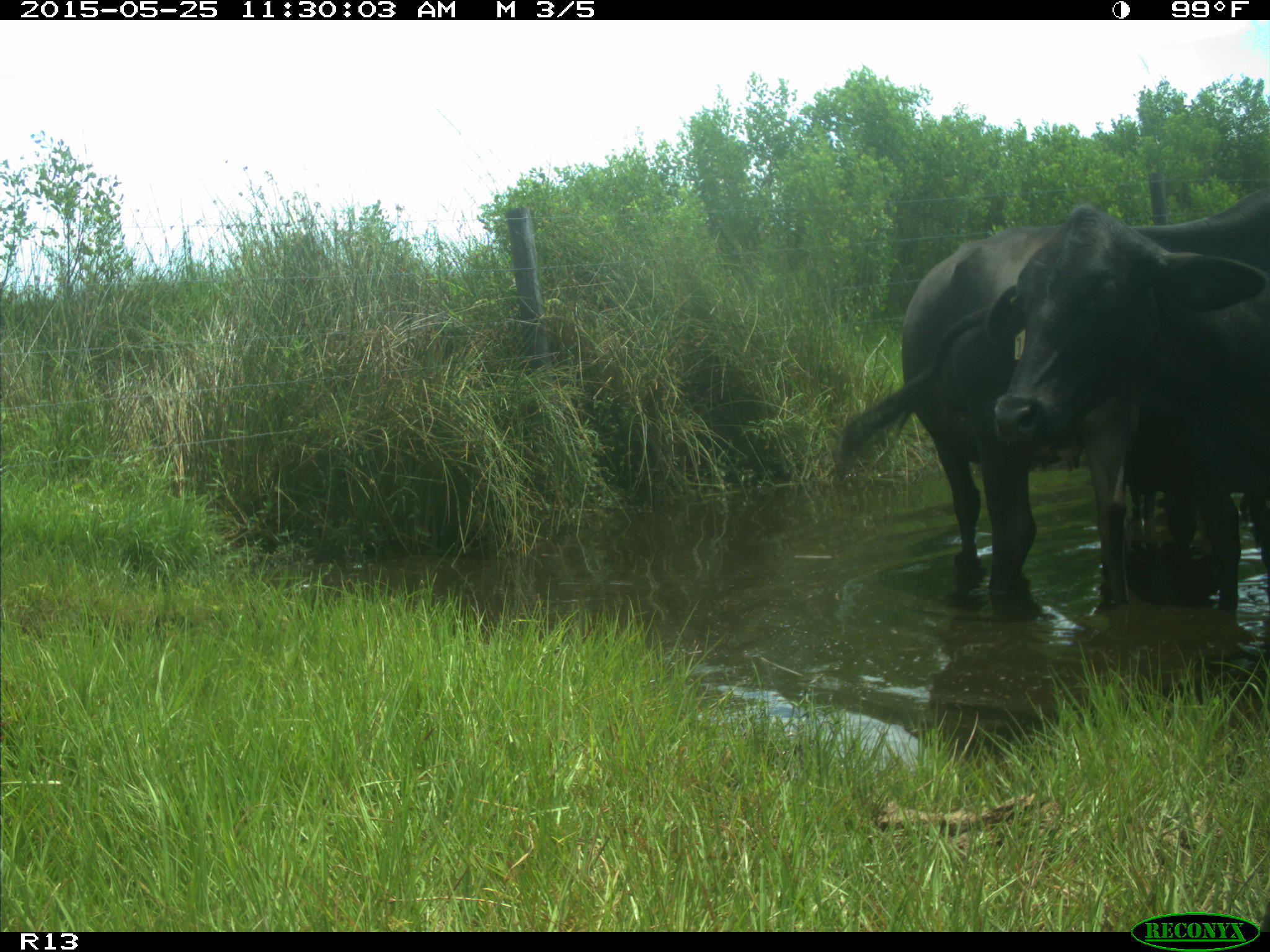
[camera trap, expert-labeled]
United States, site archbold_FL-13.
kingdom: Animalia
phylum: Chordata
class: Mammalia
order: Artiodactyla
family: Bovidae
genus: Bos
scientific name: Bos taurus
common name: domestic cow